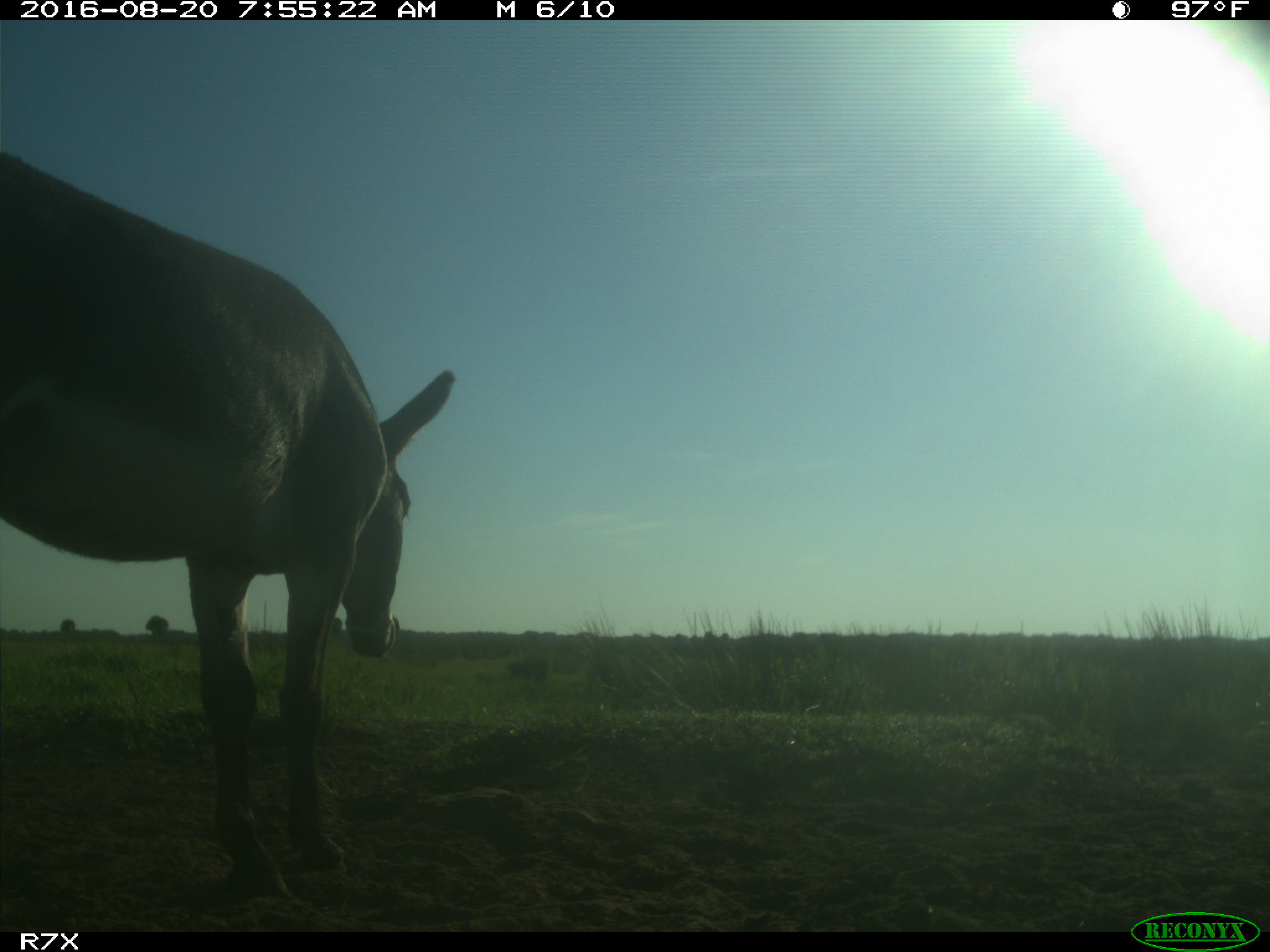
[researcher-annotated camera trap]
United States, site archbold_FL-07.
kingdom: Animalia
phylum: Chordata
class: Mammalia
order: Perissodactyla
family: Equidae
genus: Equus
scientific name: Equus africanus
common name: african wild ass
Equus africanus (african wild ass).